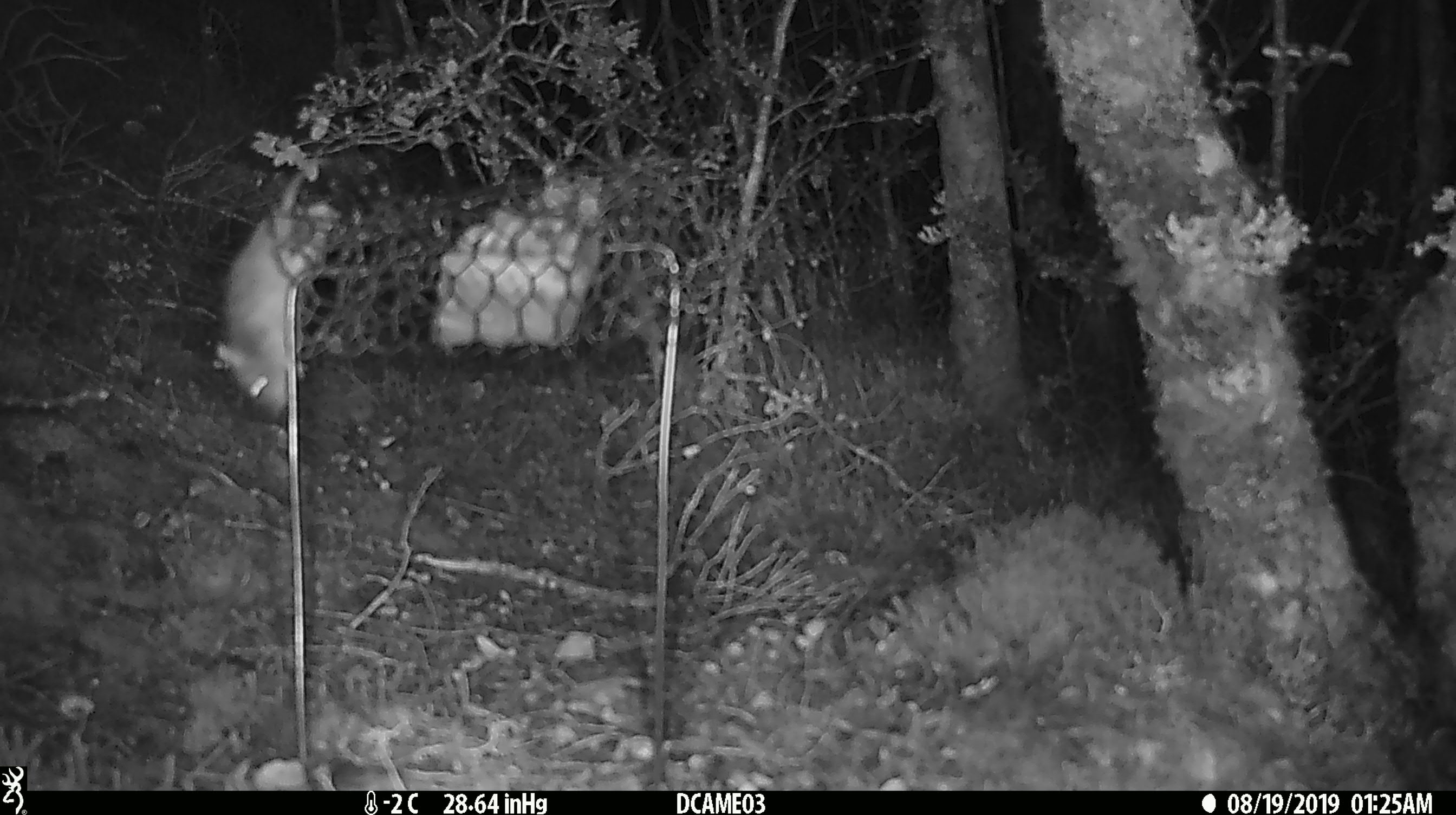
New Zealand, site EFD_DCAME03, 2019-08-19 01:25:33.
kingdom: Animalia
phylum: Chordata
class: Mammalia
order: Rodentia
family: Muridae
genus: Mus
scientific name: Mus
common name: mouse